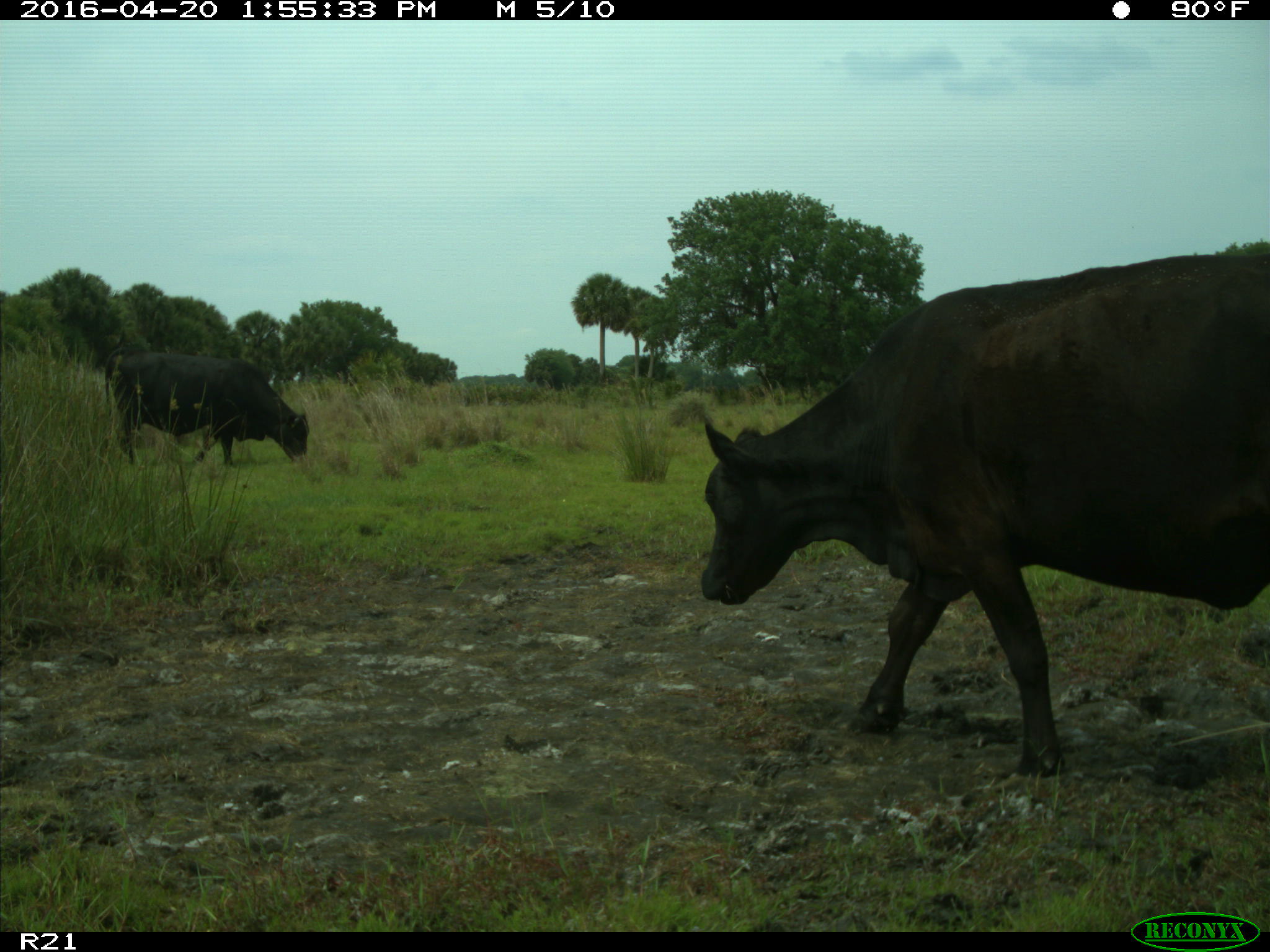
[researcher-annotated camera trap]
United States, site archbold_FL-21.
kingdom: Animalia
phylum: Chordata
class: Mammalia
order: Artiodactyla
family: Bovidae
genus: Bos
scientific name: Bos taurus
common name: domestic cow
Bos taurus (domestic cow).